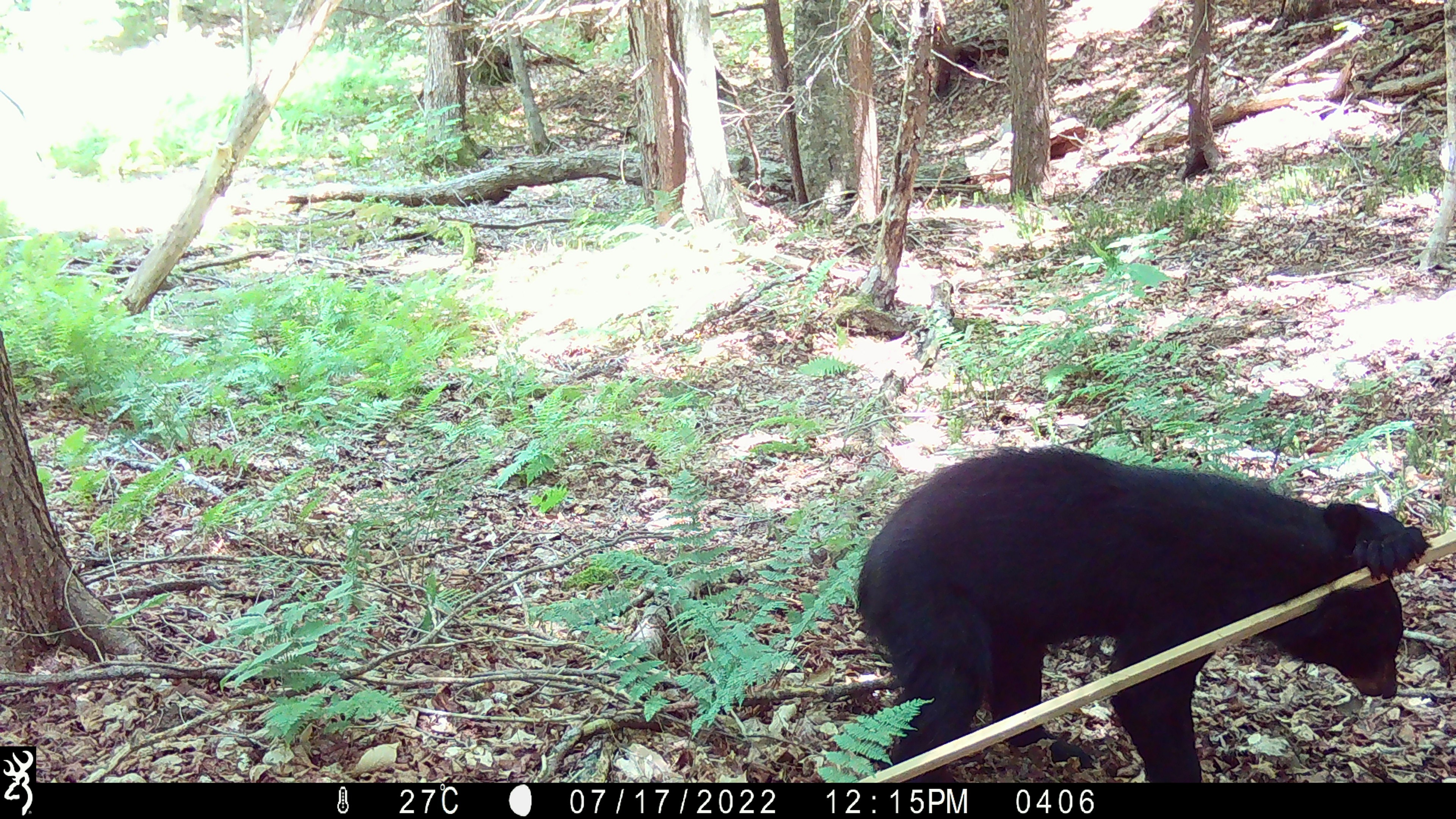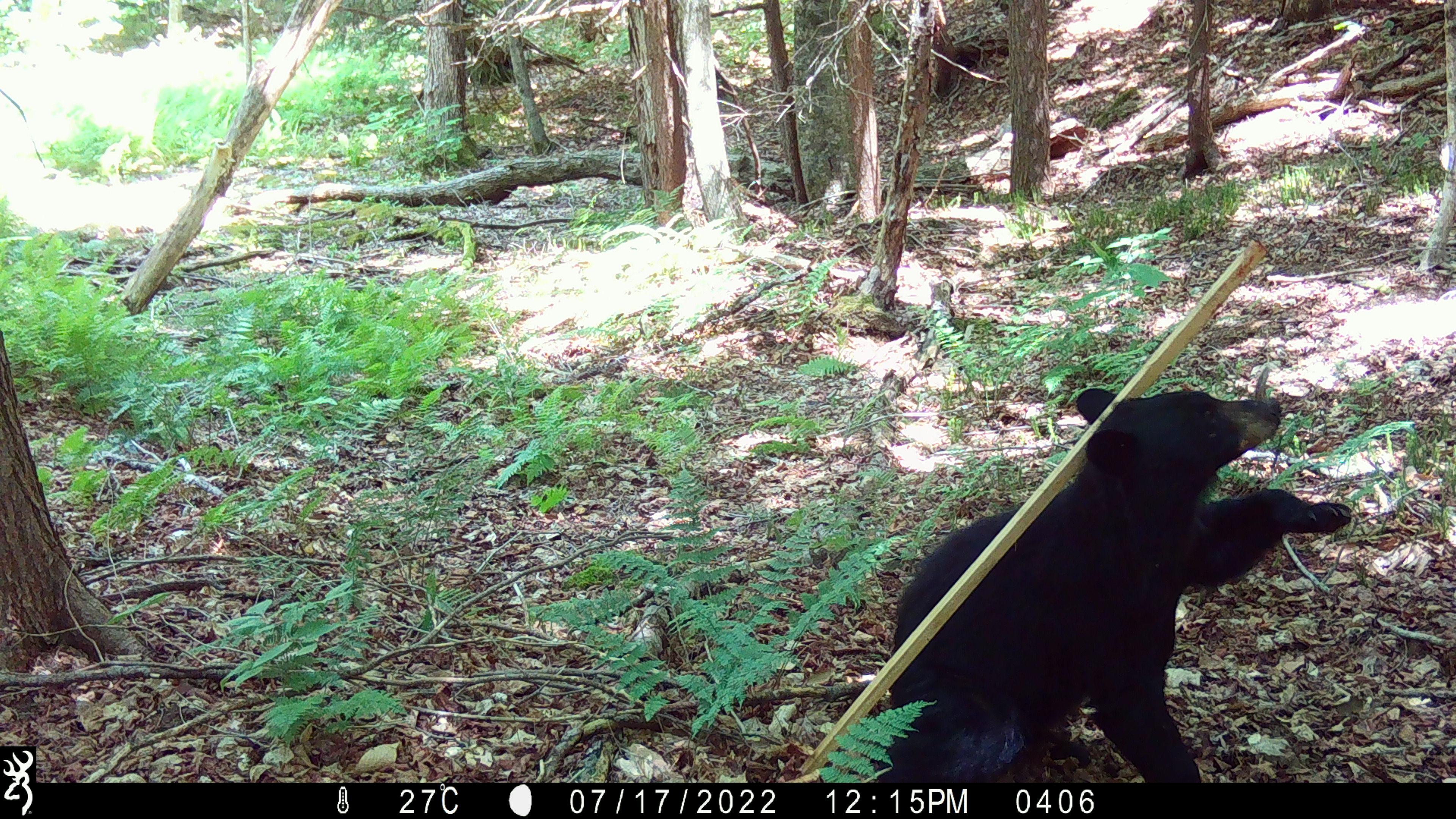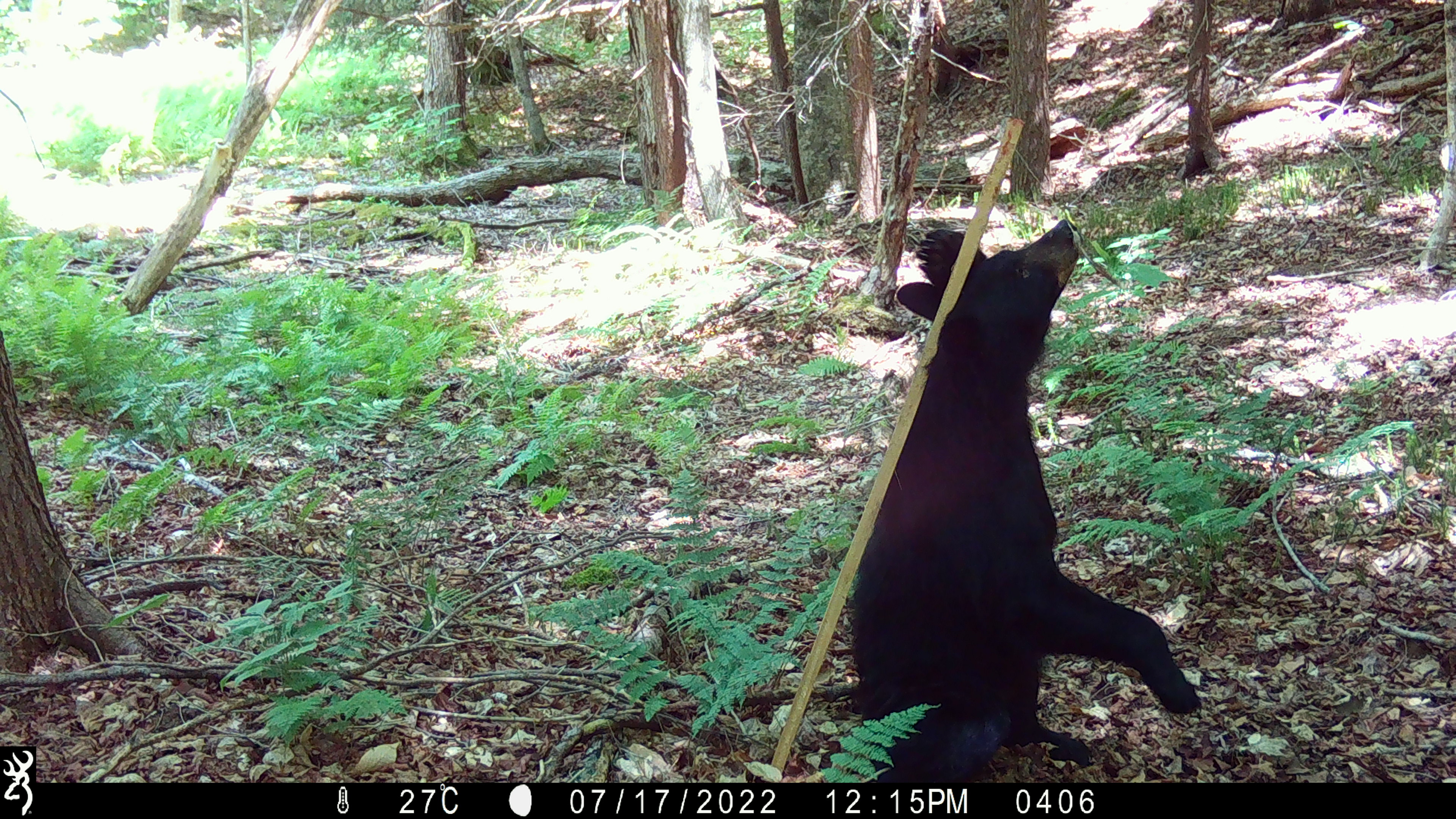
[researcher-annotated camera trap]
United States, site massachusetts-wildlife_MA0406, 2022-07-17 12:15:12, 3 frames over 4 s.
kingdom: Animalia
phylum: Chordata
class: Mammalia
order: Carnivora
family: Ursidae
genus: Ursus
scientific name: Ursus americanus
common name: black bear